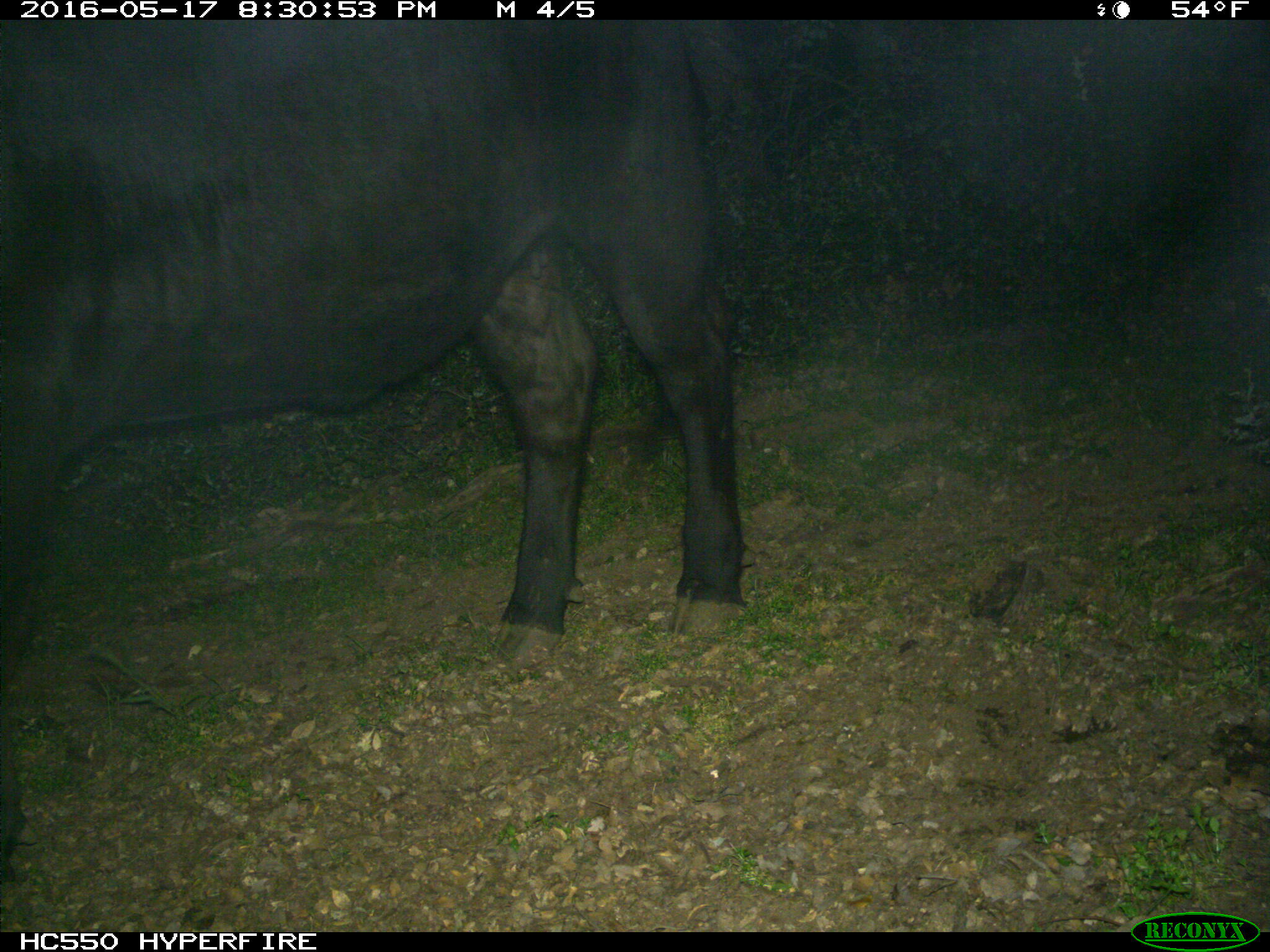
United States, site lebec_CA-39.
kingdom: Animalia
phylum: Chordata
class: Mammalia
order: Artiodactyla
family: Bovidae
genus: Bos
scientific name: Bos taurus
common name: domestic cow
Bos taurus (domestic cow).